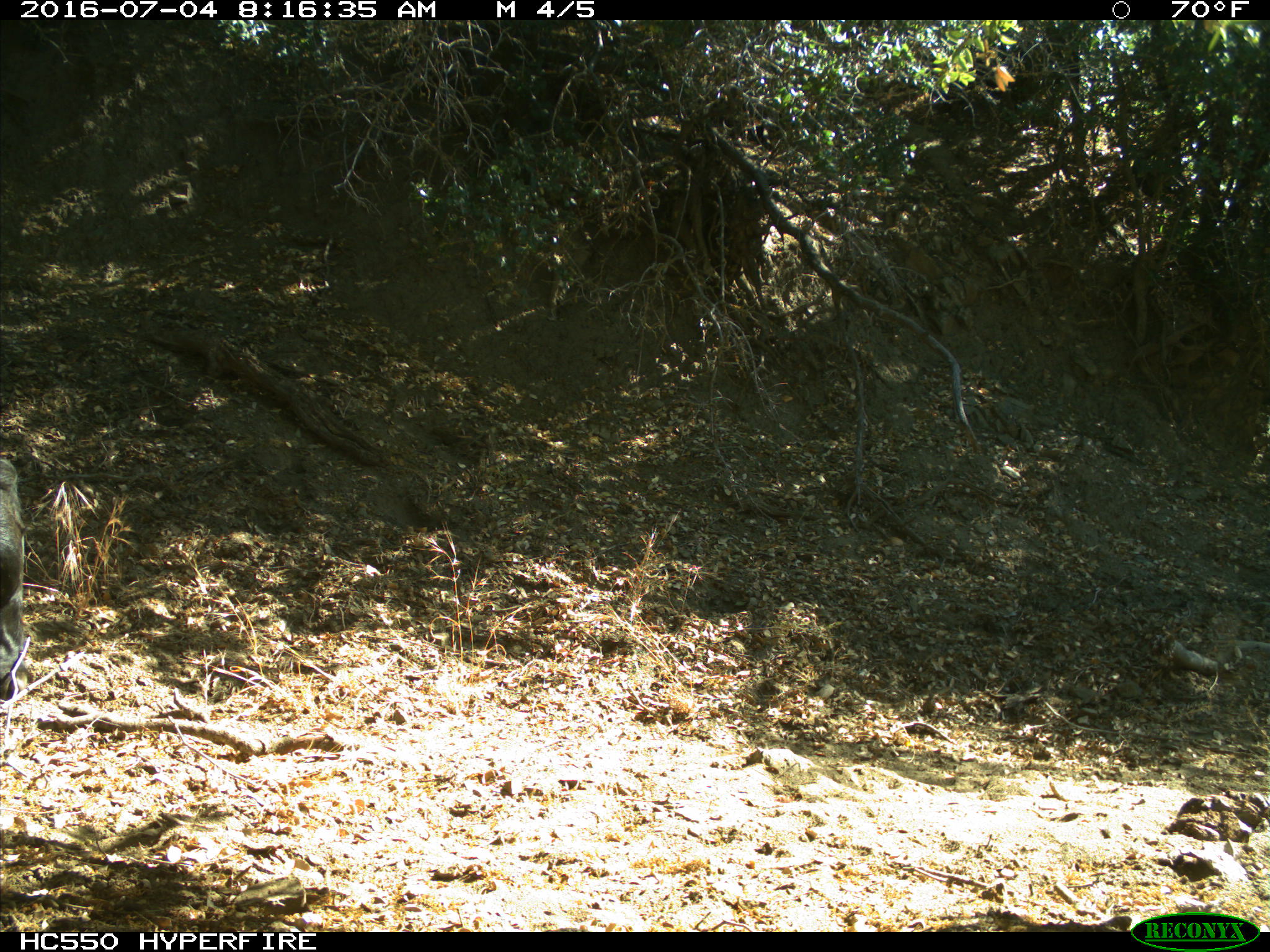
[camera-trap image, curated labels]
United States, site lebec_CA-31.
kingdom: Animalia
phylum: Chordata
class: Mammalia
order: Artiodactyla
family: Bovidae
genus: Bos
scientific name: Bos taurus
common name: domestic cow